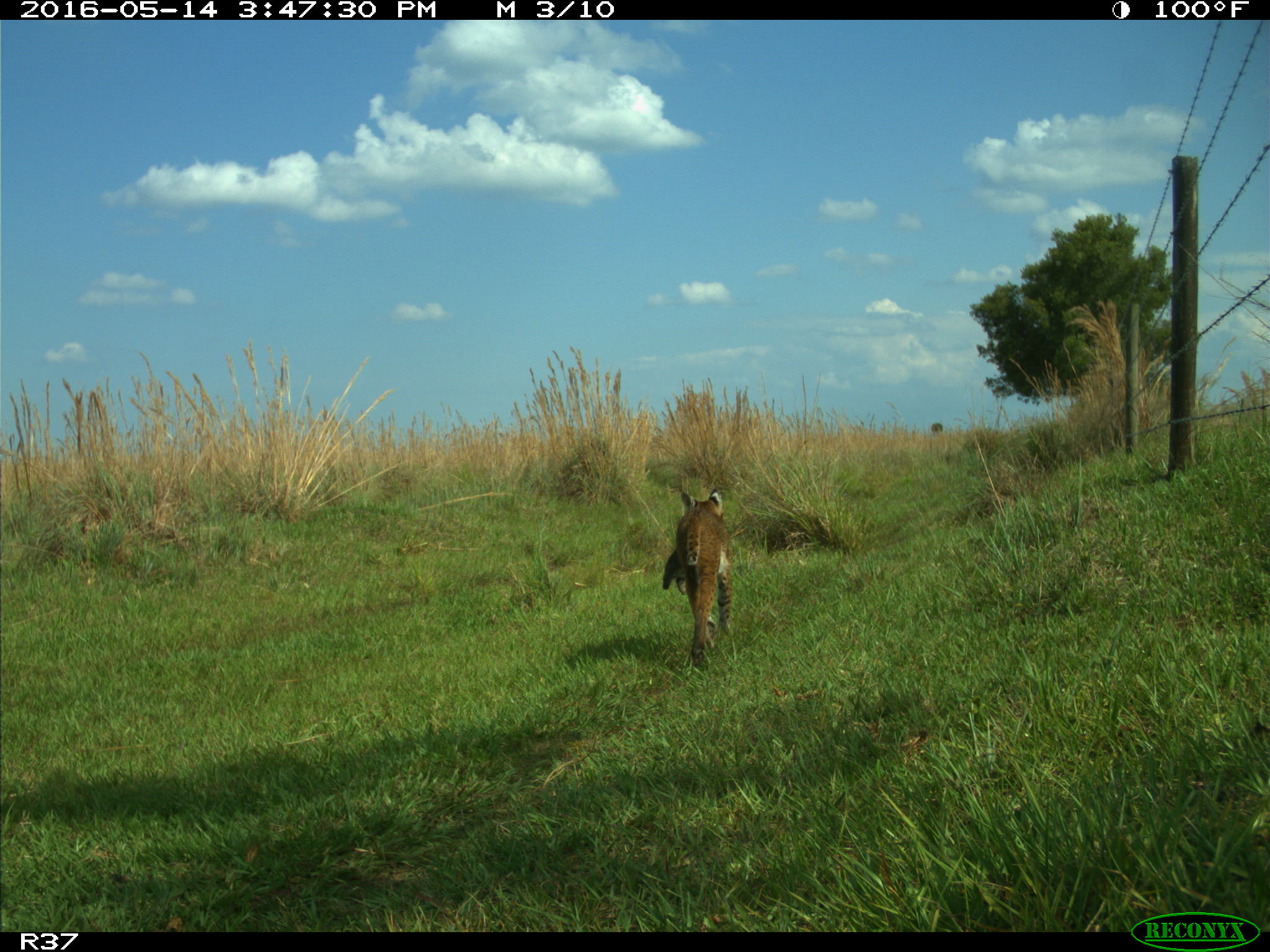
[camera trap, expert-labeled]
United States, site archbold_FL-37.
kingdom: Animalia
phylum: Chordata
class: Mammalia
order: Carnivora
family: Felidae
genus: Lynx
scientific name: Lynx rufus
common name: bobcat